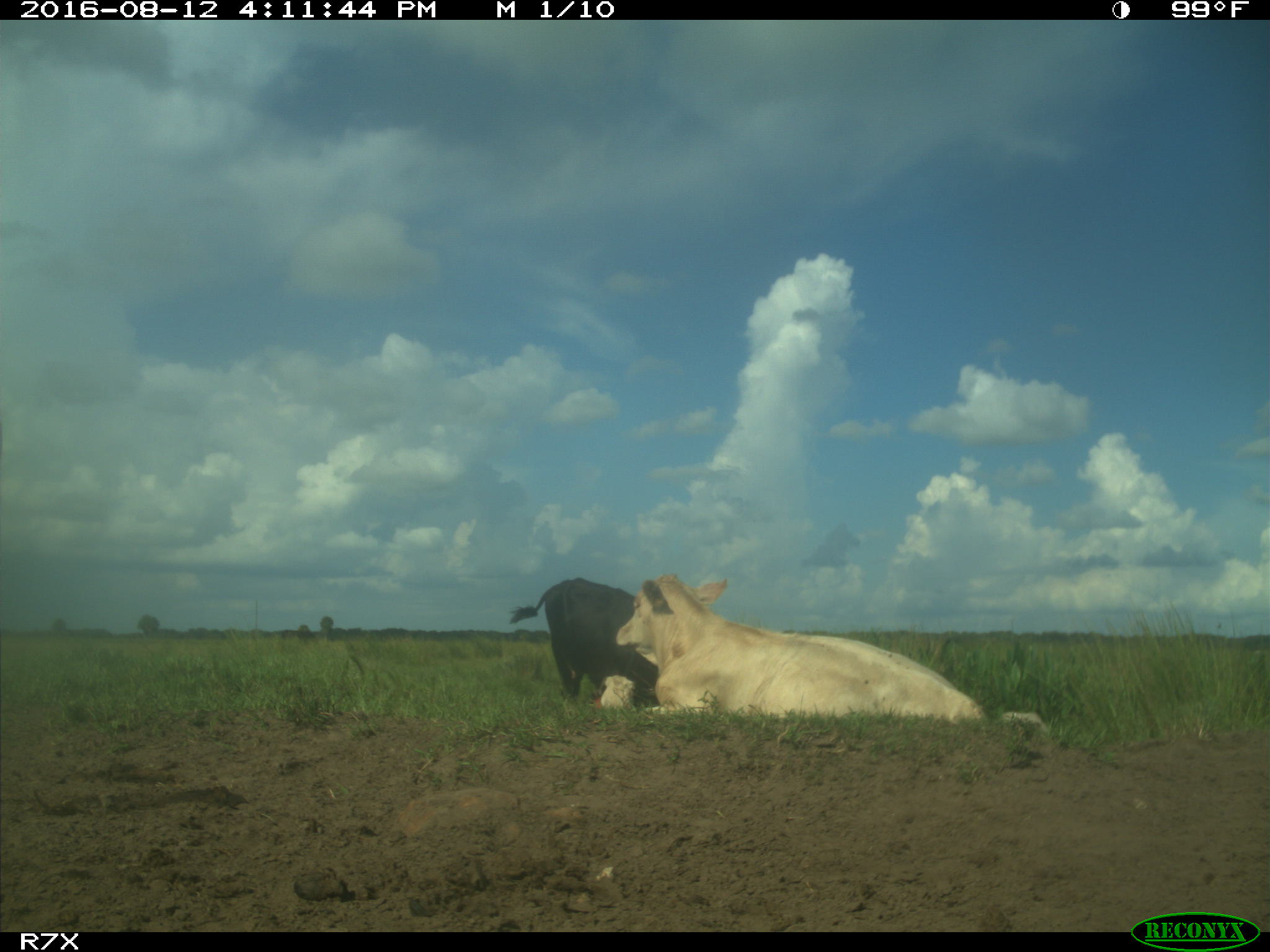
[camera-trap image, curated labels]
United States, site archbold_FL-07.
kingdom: Animalia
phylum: Chordata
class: Mammalia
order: Artiodactyla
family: Bovidae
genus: Bos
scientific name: Bos taurus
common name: domestic cow